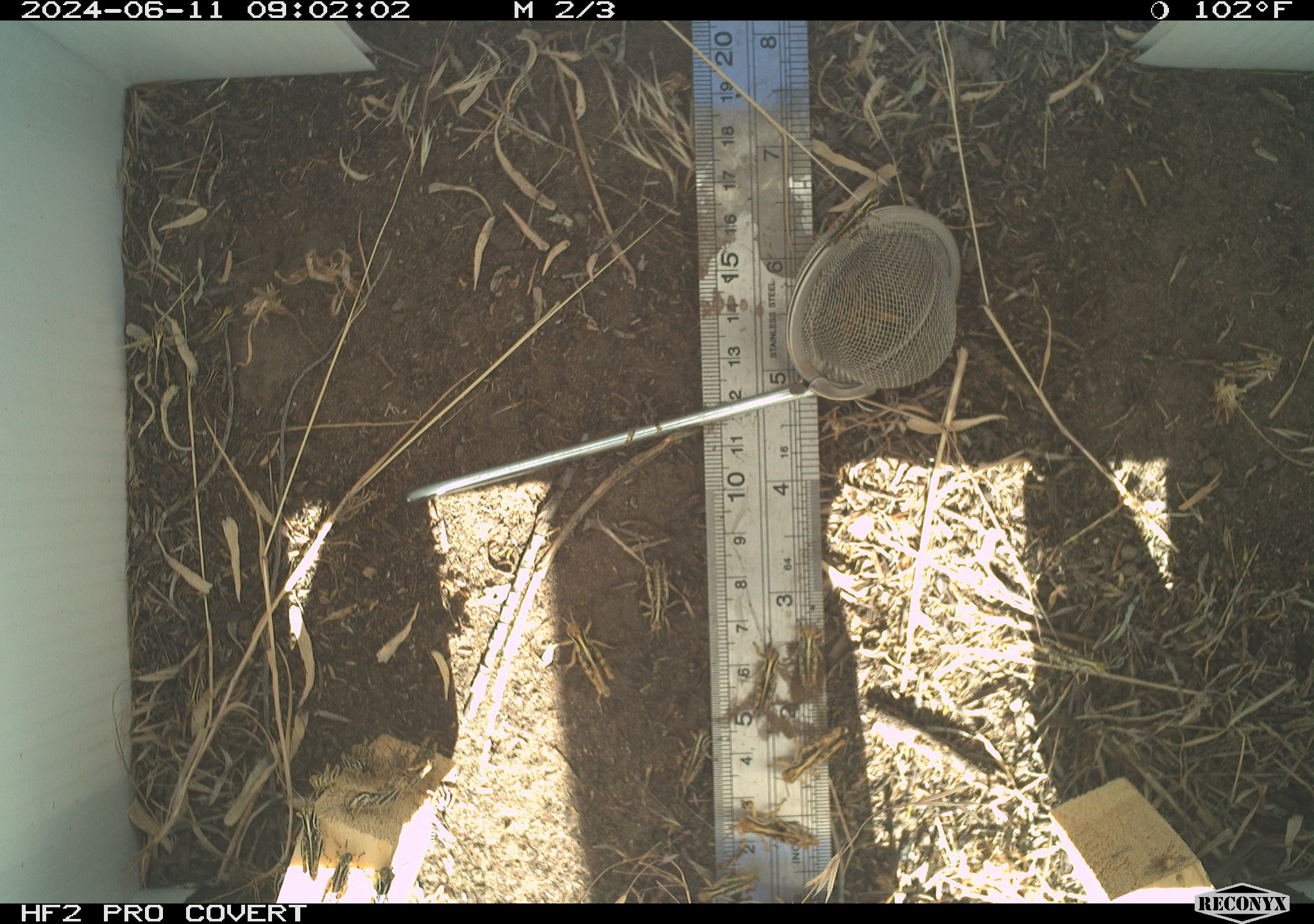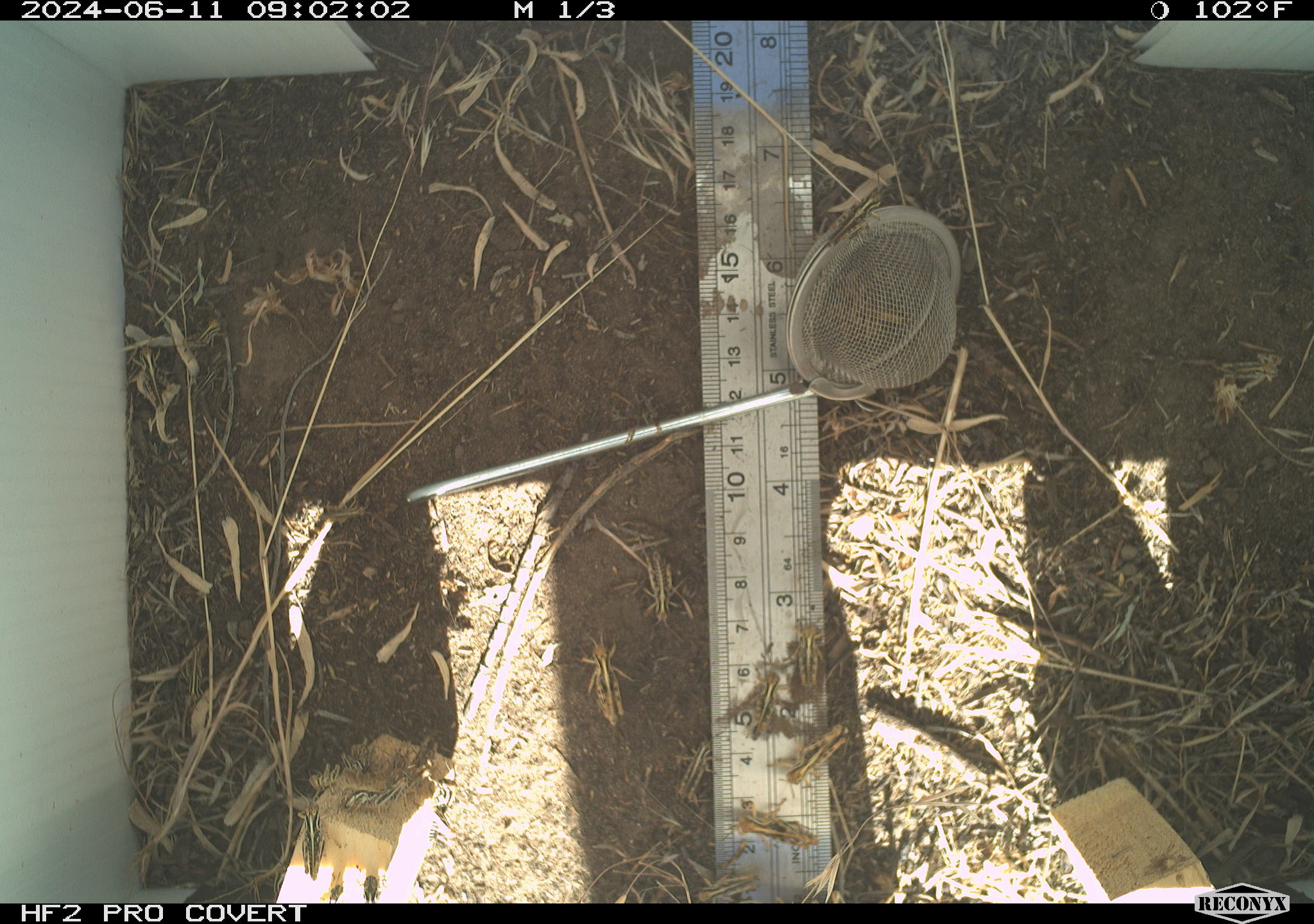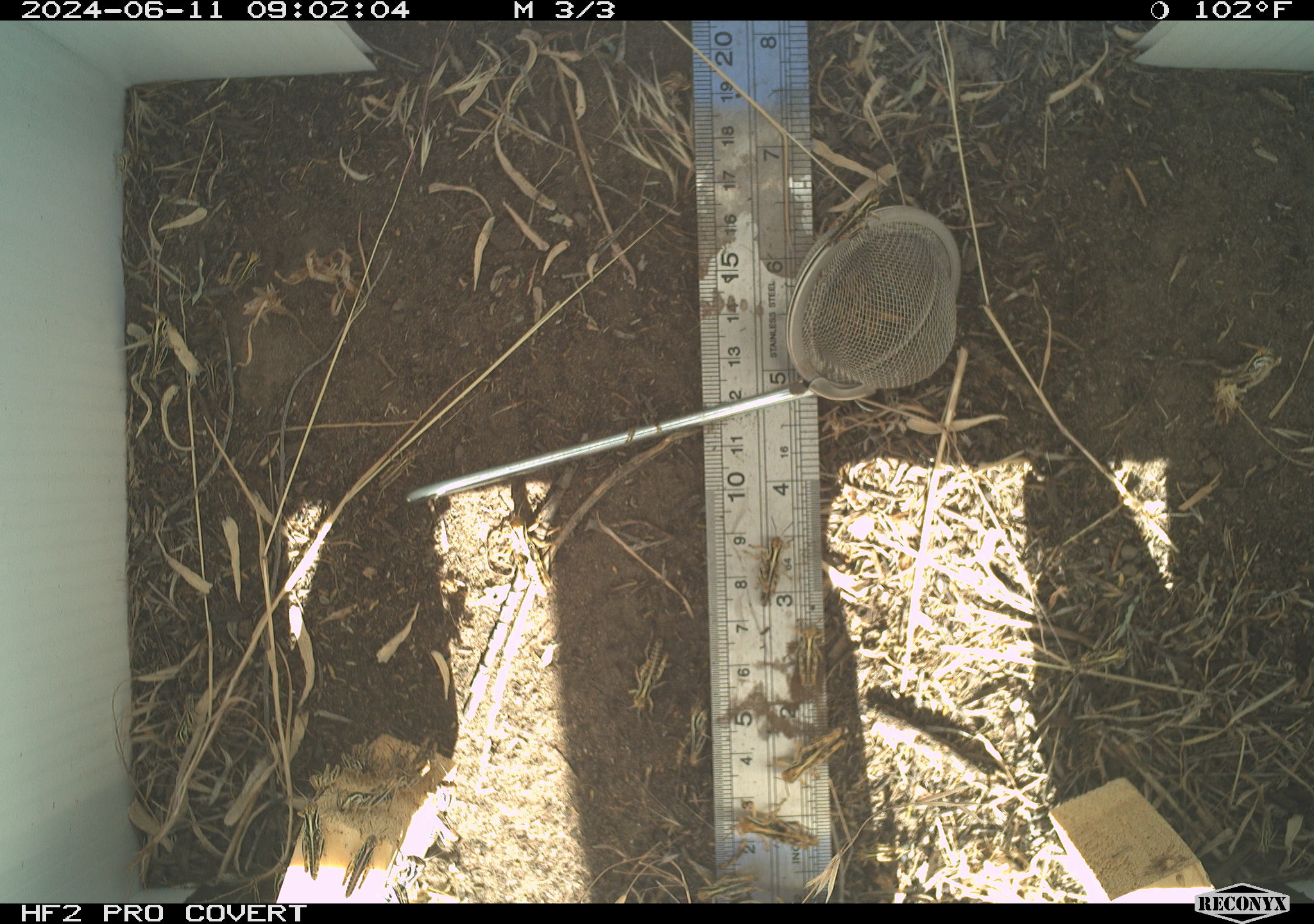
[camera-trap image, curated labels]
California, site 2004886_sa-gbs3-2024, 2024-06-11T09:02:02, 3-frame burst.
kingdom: Animalia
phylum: Arthropoda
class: Insecta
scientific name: Insecta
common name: insect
Insect (Insecta).